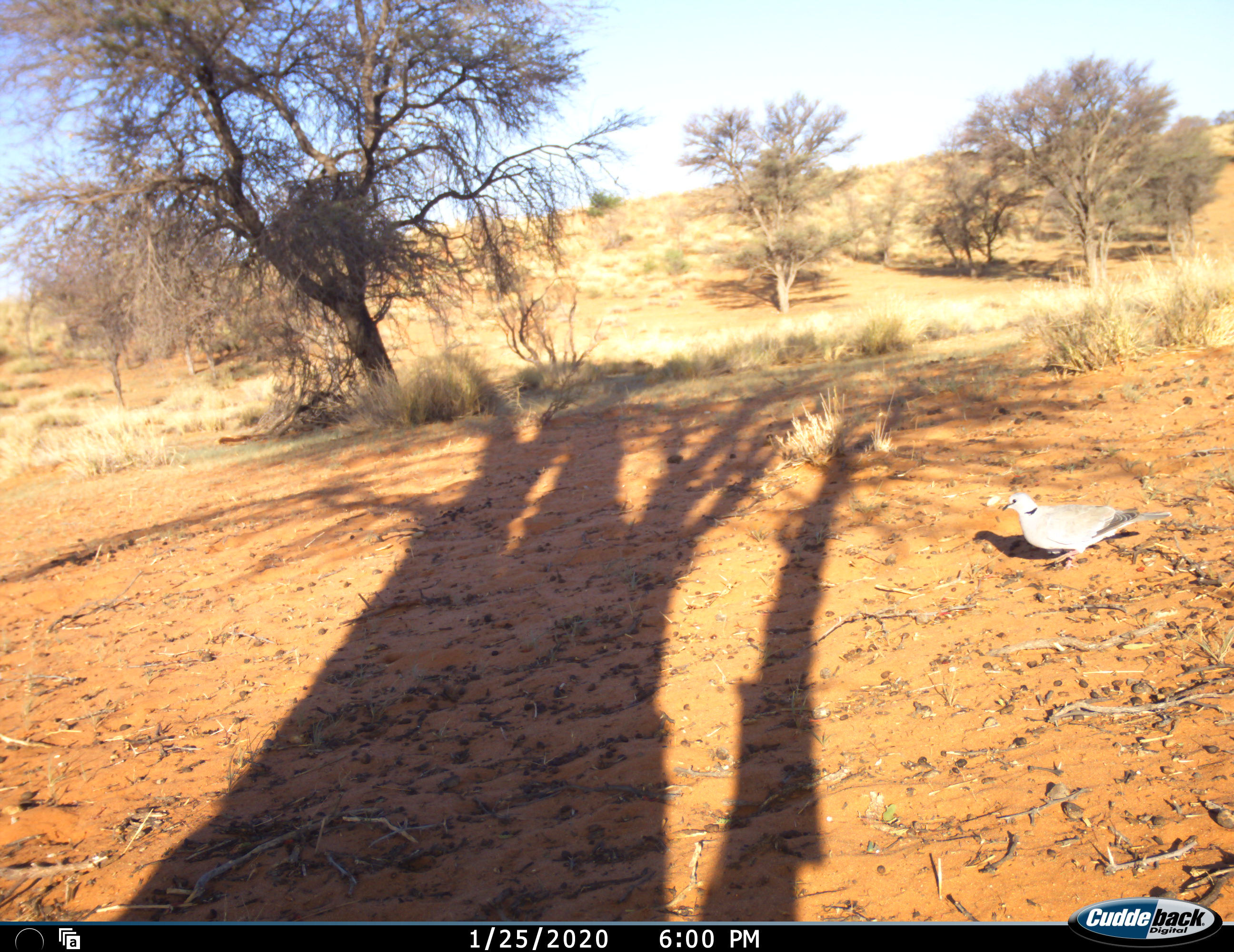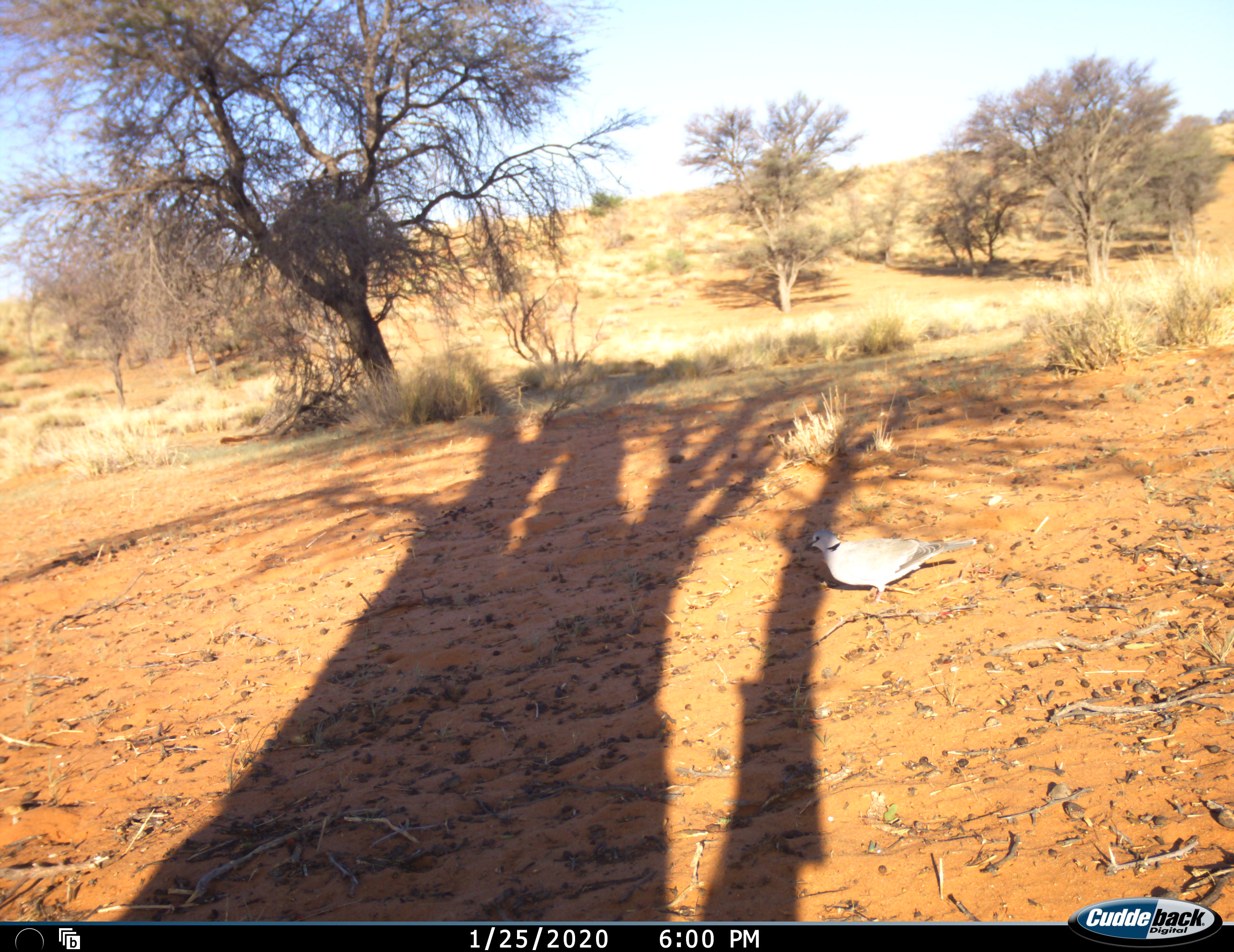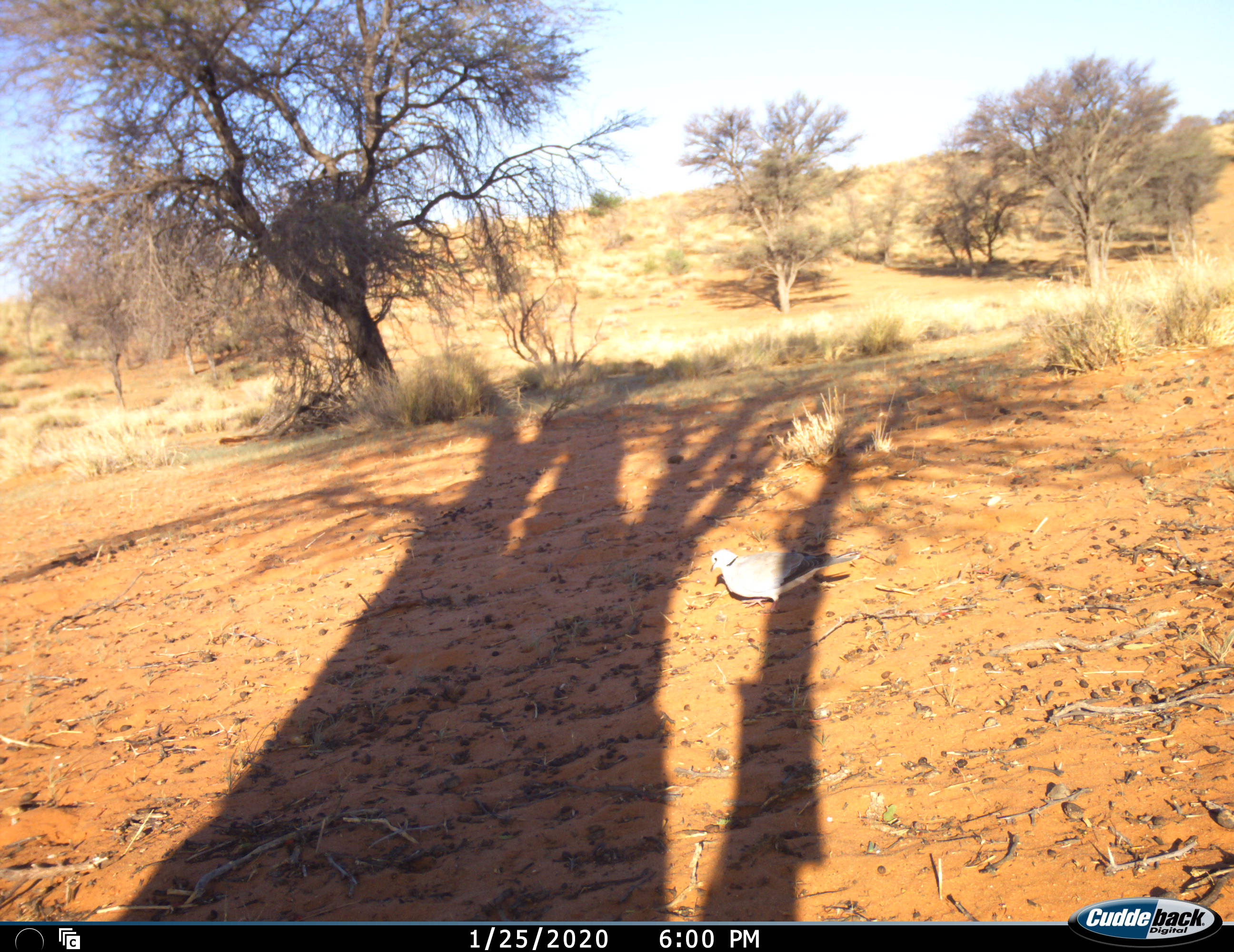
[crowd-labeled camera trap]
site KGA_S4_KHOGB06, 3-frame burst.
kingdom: Animalia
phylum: Chordata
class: Aves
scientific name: Aves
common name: bird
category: birdother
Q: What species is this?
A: Birdother (bird) (Aves).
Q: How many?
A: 1.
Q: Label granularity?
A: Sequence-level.